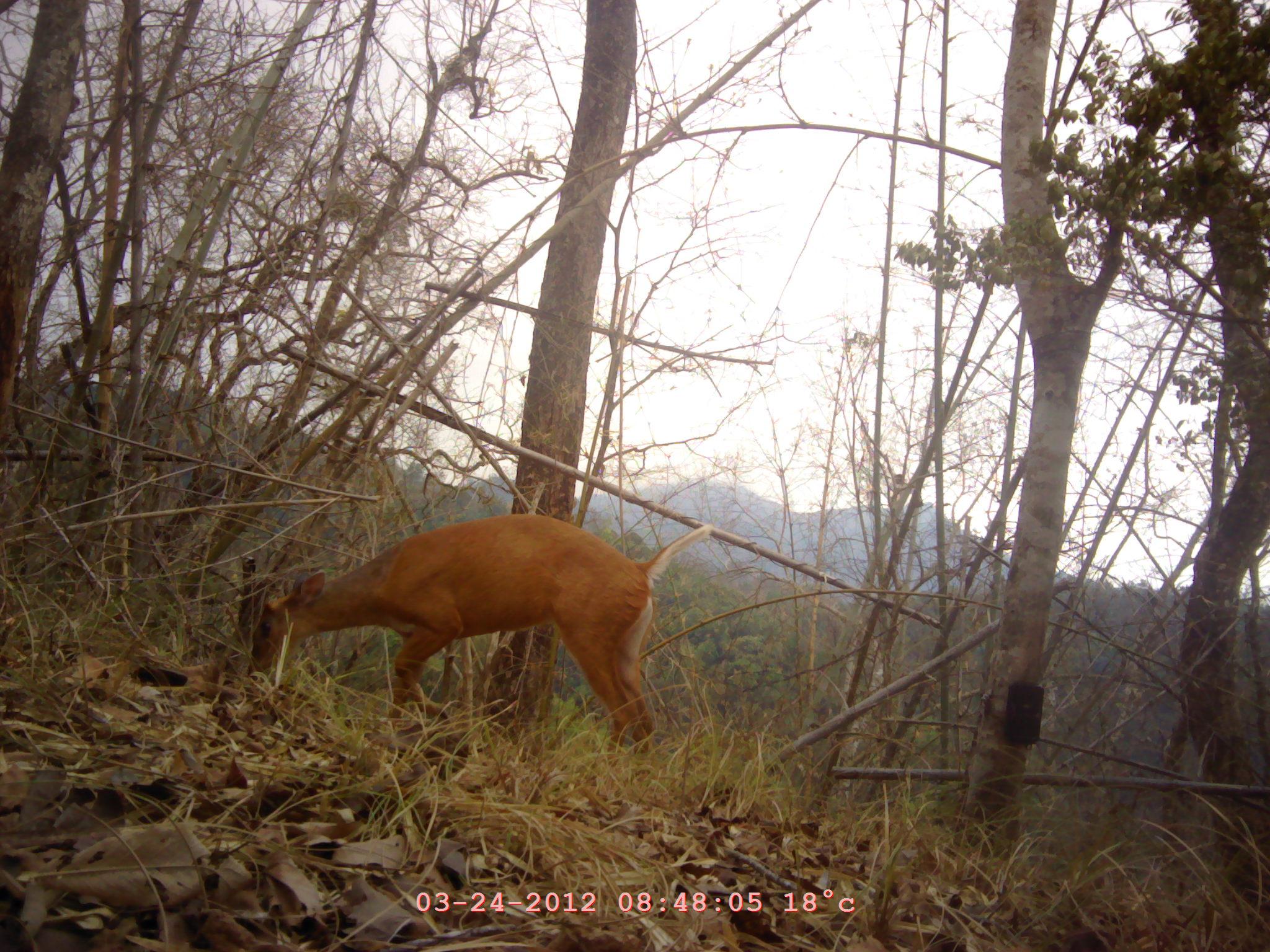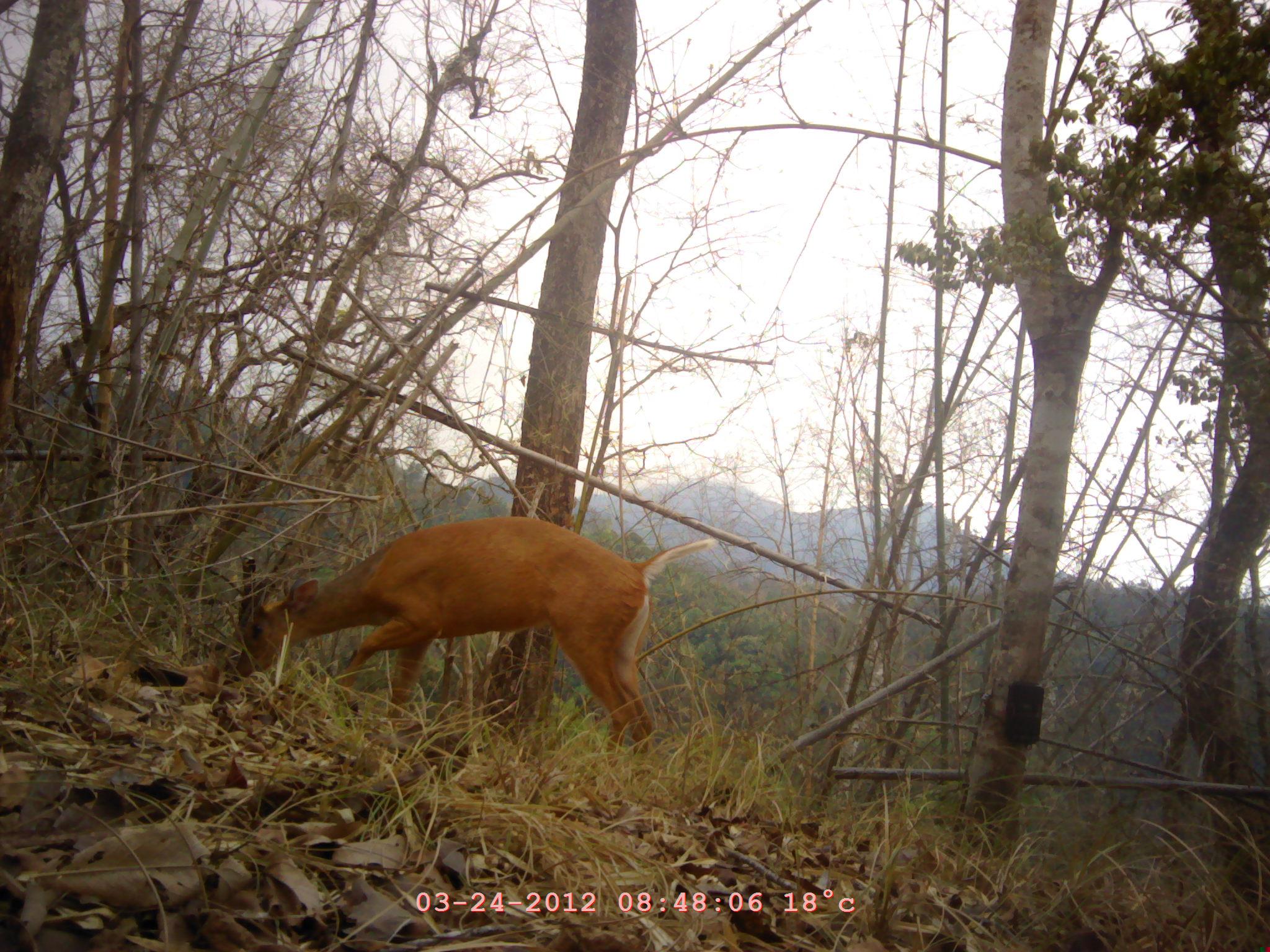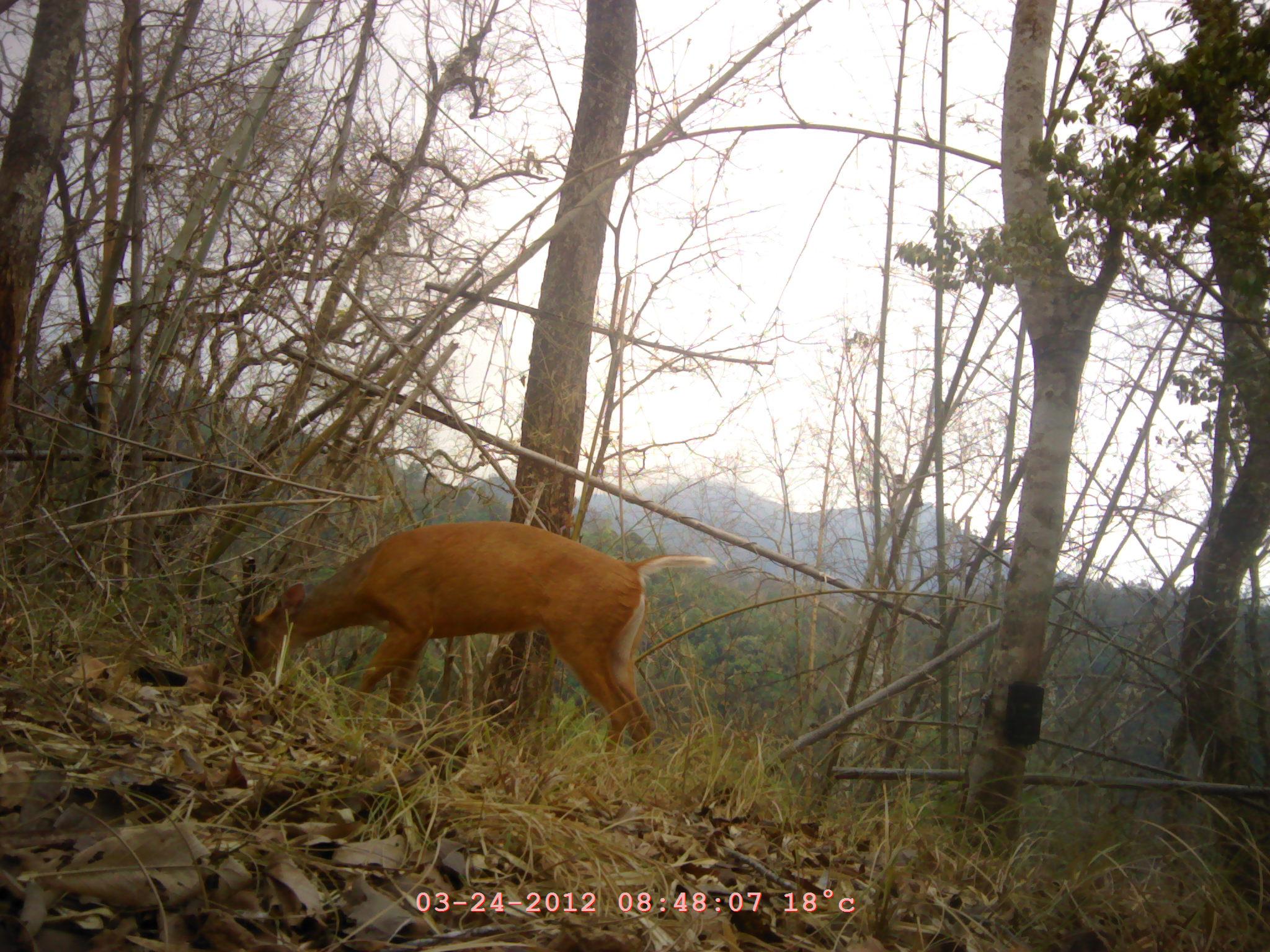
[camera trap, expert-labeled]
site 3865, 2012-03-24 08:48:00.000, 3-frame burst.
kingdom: Animalia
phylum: Chordata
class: Mammalia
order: Artiodactyla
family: Cervidae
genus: Muntiacus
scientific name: Muntiacus muntjak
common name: southern red muntjac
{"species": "Muntiacus muntjak (southern red muntjac)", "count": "1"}